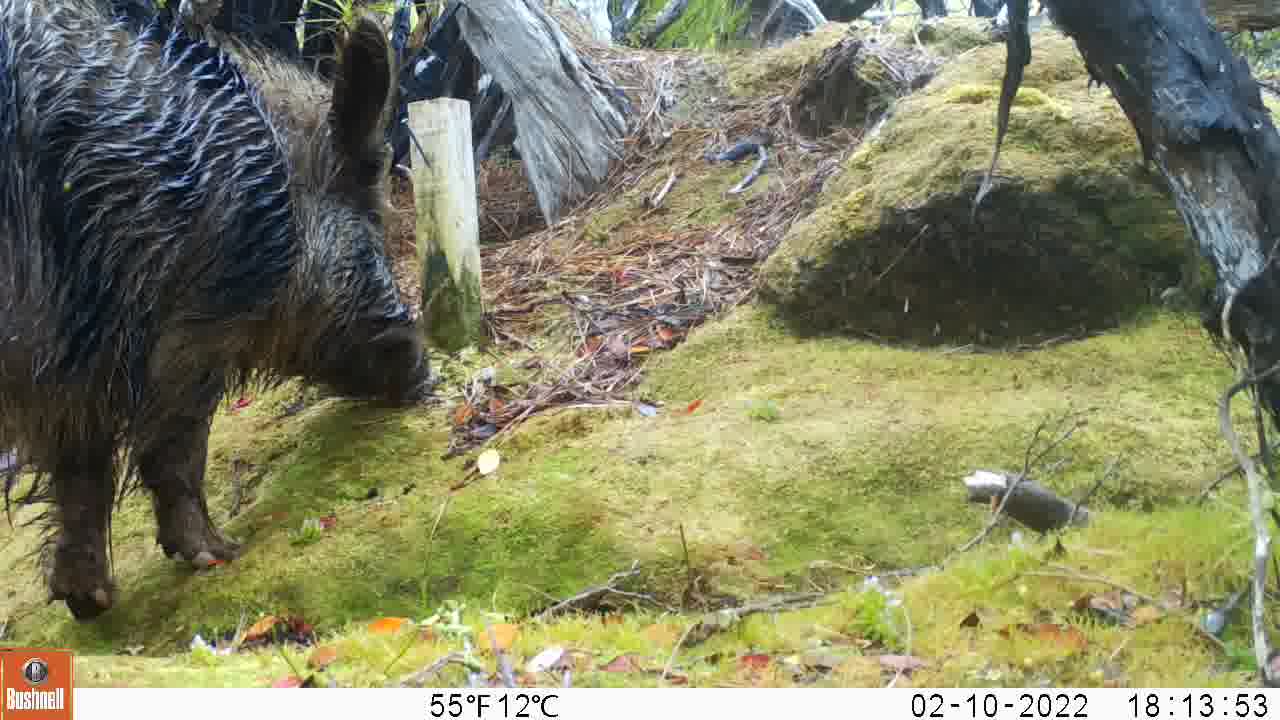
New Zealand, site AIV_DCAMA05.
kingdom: Animalia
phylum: Chordata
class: Mammalia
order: Artiodactyla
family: Suidae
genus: Sus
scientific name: Sus scrofa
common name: pig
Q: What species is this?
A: Pig (Sus scrofa).